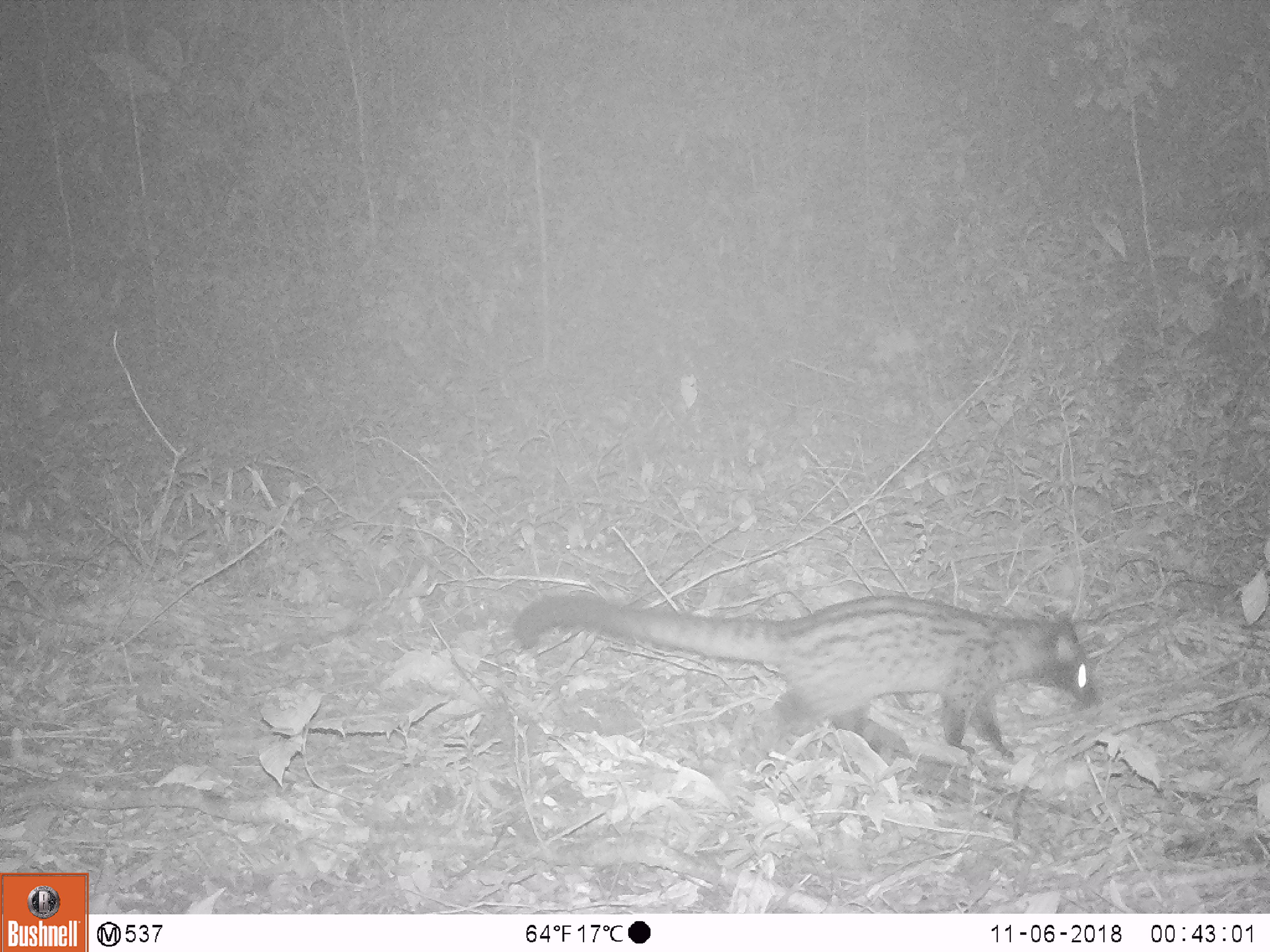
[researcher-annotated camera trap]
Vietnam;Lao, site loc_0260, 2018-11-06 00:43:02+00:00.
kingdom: Animalia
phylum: Chordata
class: Mammalia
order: Carnivora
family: Viverridae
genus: Paradoxurus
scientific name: Paradoxurus hermaphroditus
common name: common palm civet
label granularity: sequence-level